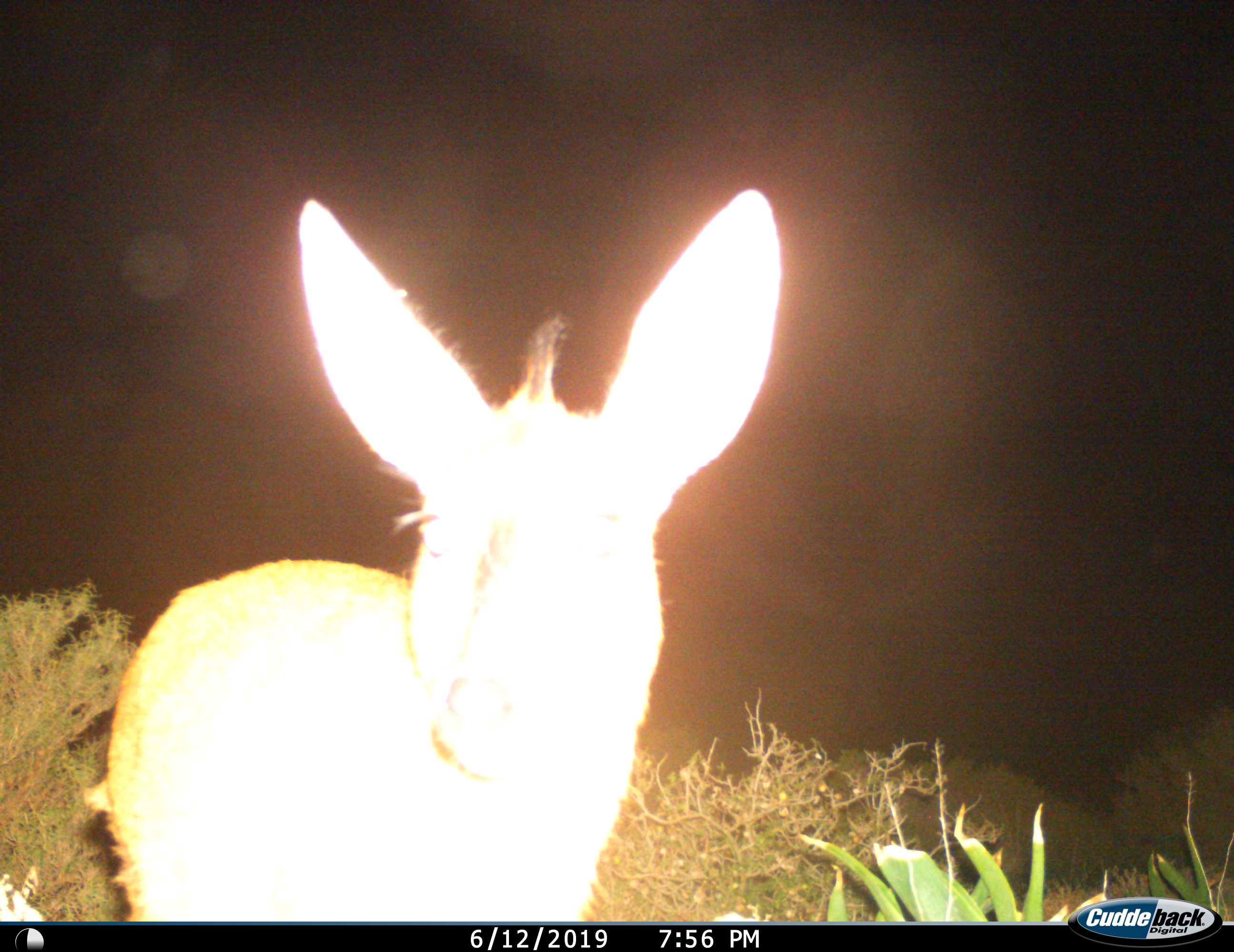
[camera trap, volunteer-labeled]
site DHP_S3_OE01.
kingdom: Animalia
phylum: Chordata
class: Mammalia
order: Artiodactyla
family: Bovidae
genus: Sylvicapra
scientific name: Sylvicapra grimmia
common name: common duiker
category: duikercommongrey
Duikercommongrey (common duiker) (Sylvicapra grimmia), count 1. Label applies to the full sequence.